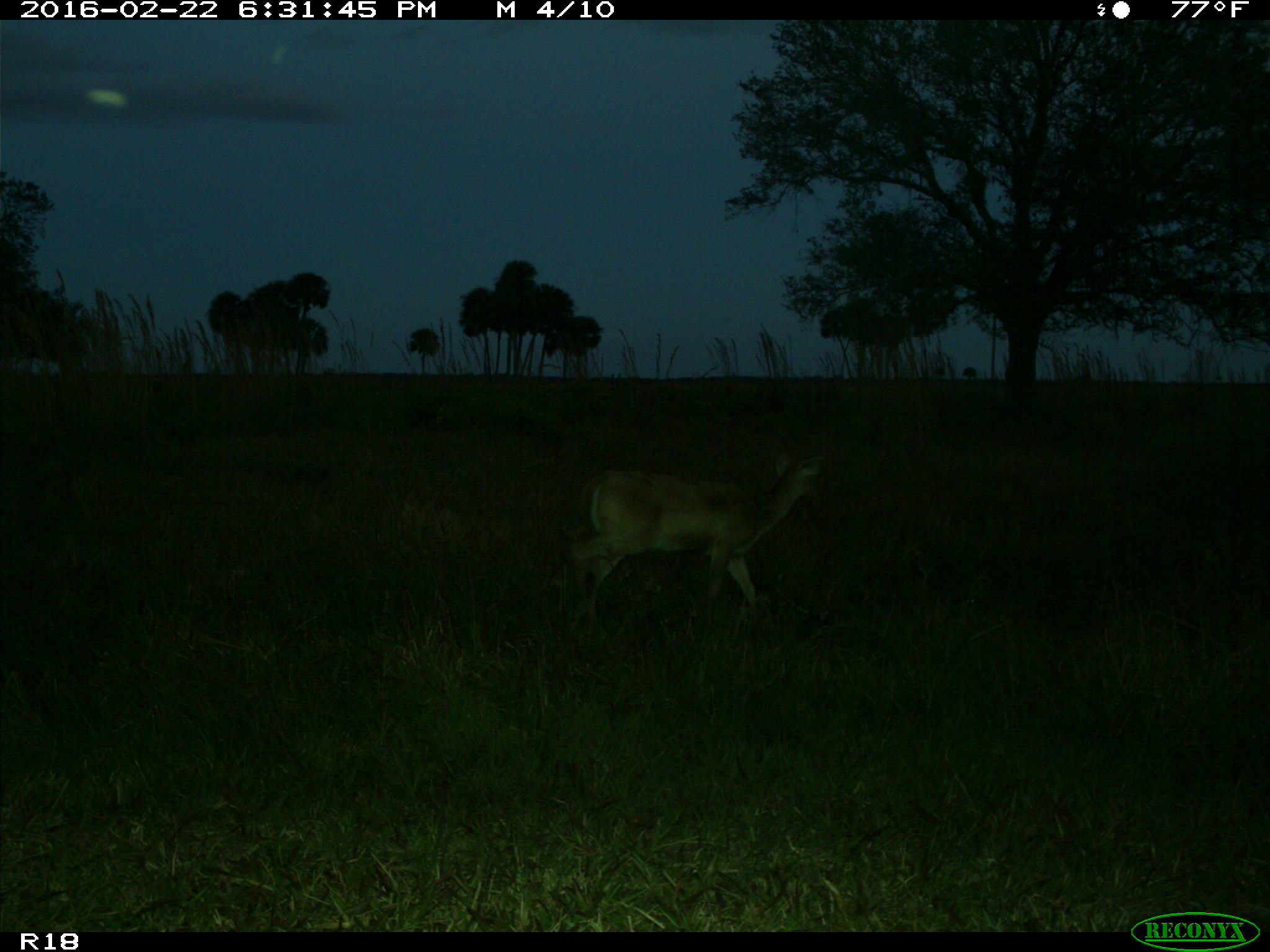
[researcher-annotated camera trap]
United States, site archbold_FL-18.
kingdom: Animalia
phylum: Chordata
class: Mammalia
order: Artiodactyla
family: Cervidae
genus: Odocoileus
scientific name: Odocoileus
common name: deer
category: unidentified deer